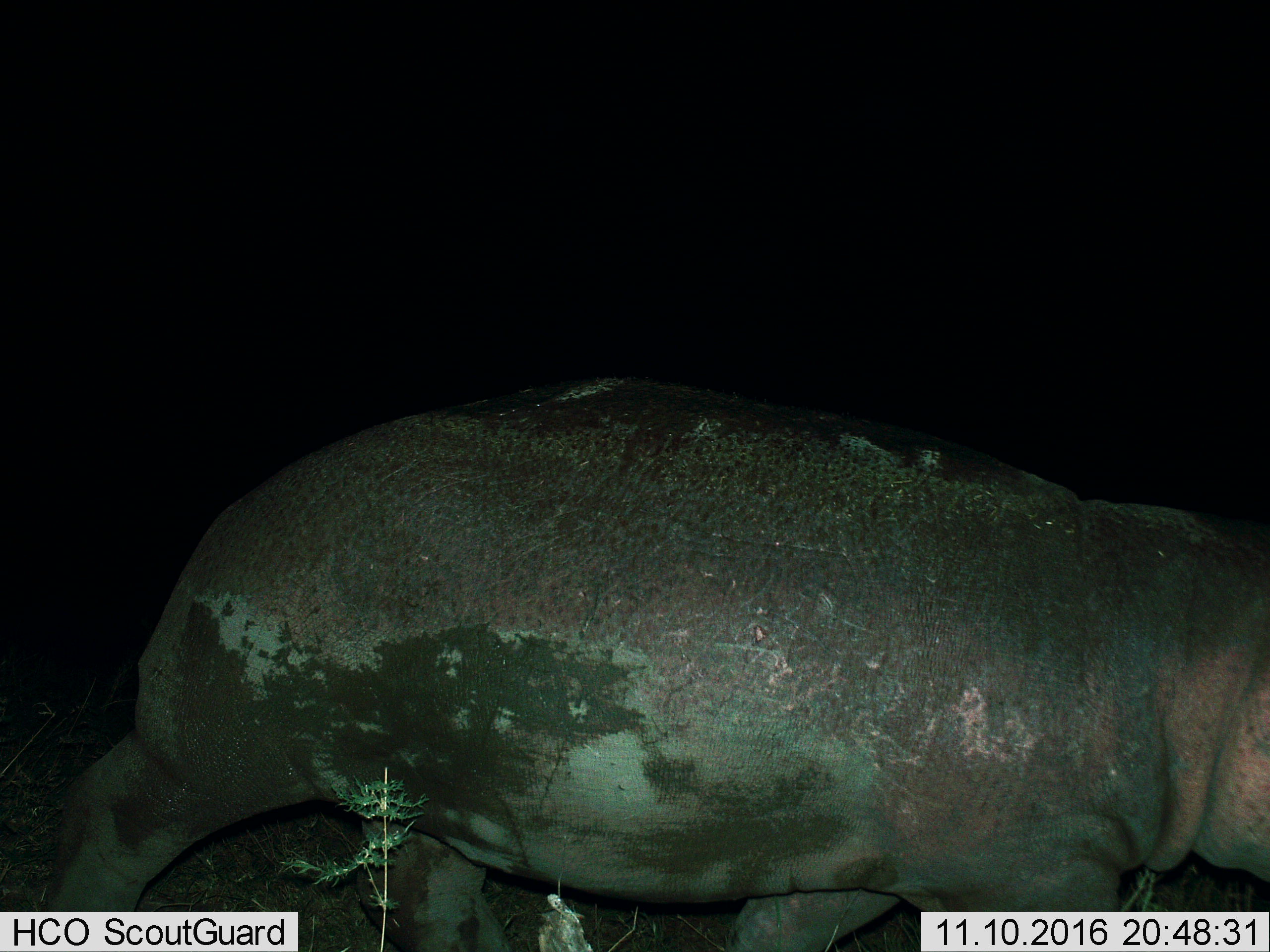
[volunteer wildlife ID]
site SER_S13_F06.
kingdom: Animalia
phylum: Chordata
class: Mammalia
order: Artiodactyla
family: Hippopotamidae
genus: Hippopotamus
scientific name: Hippopotamus amphibius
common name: hippopotamus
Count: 1.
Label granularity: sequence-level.